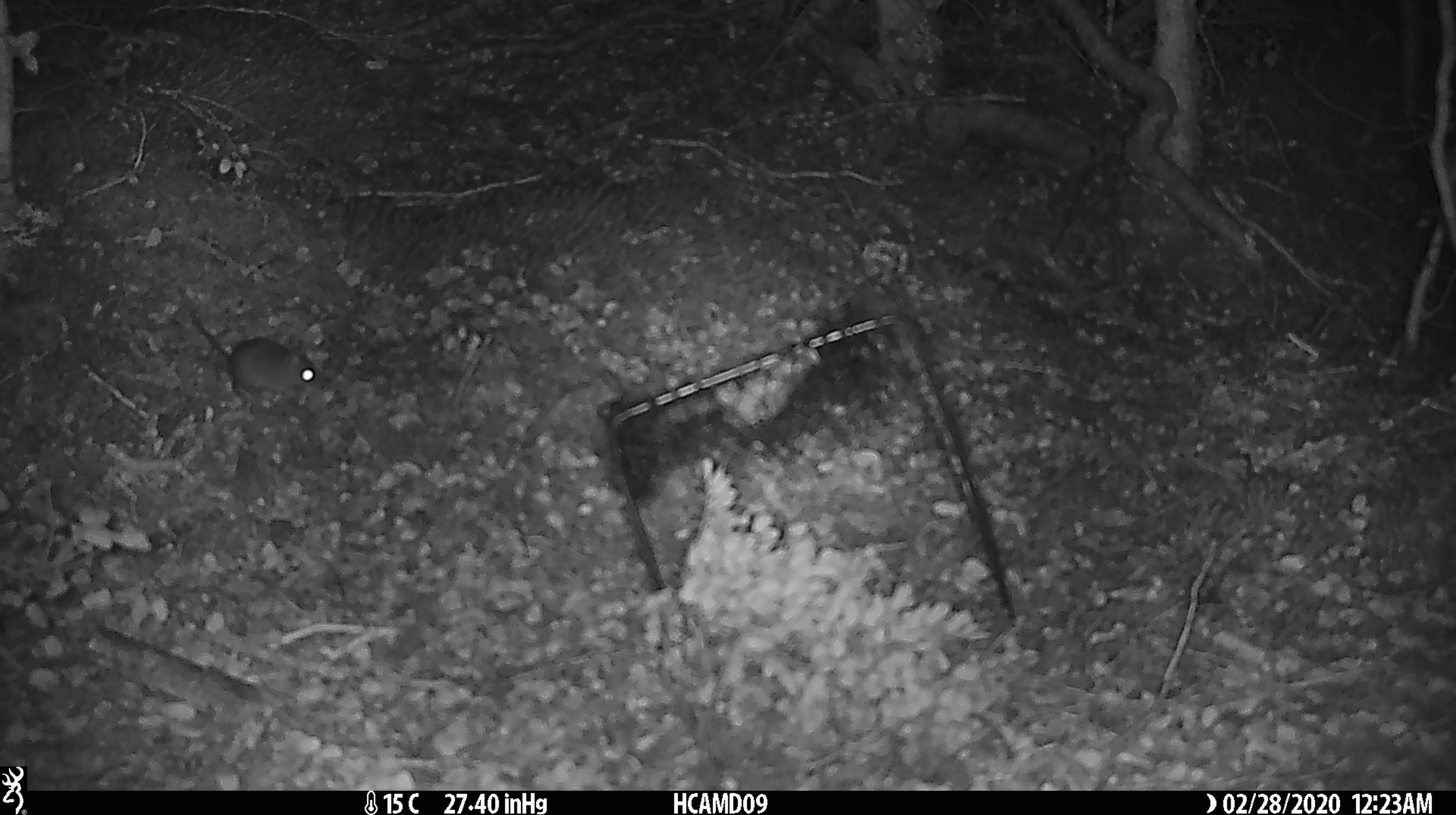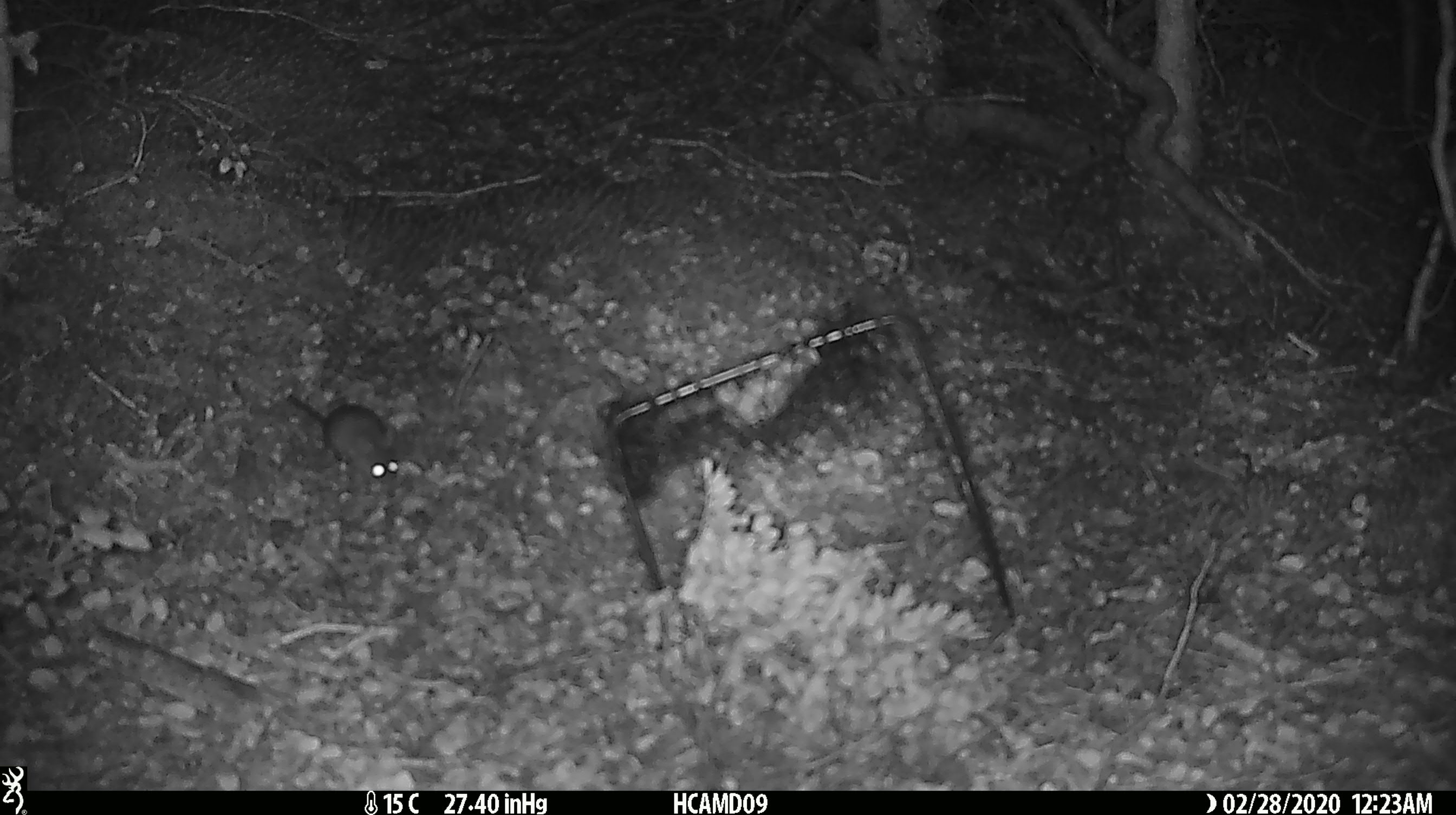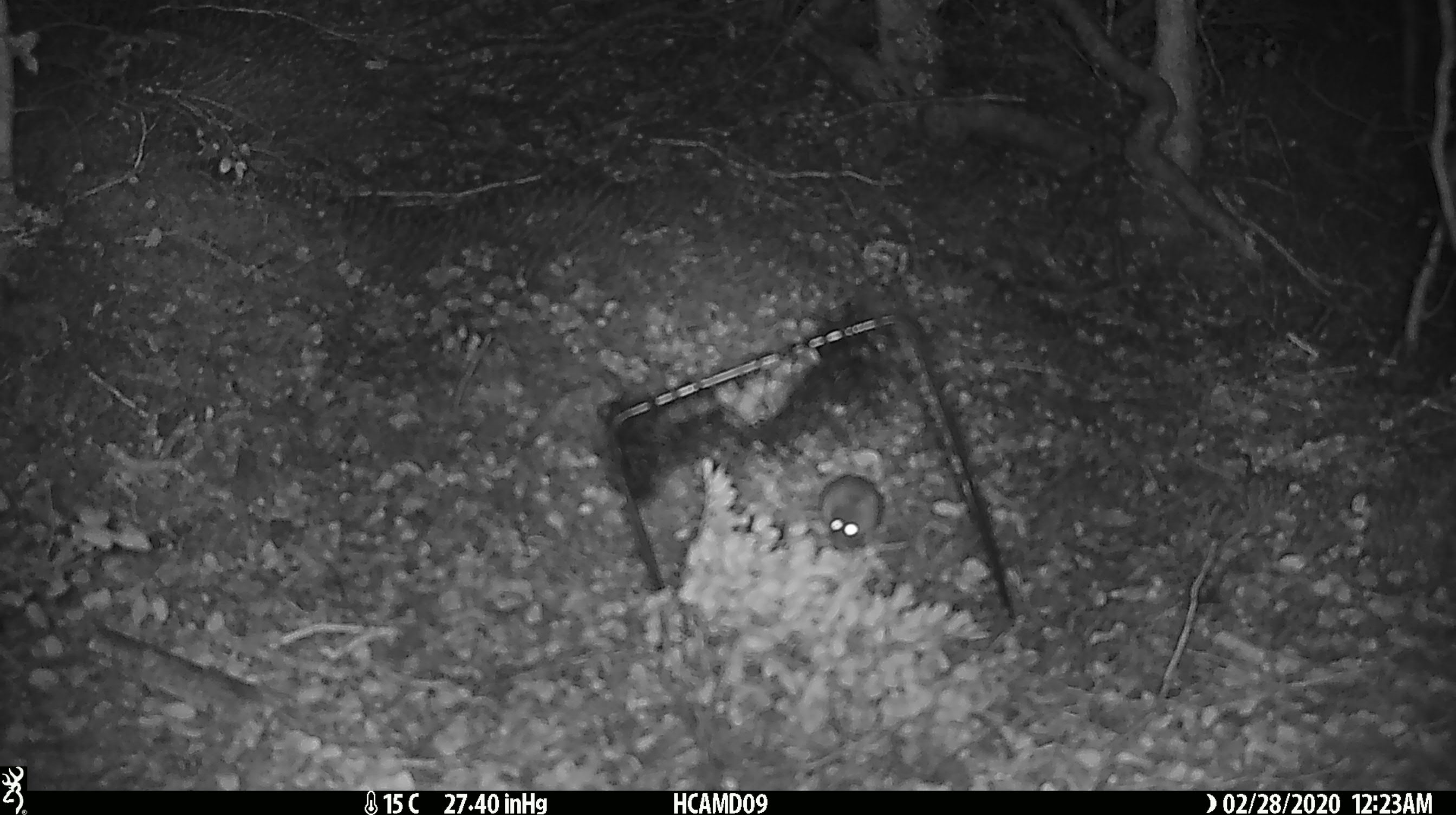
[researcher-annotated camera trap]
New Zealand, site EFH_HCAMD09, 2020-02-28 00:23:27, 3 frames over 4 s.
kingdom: Animalia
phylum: Chordata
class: Mammalia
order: Rodentia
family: Muridae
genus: Mus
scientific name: Mus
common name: mouse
Mouse (Mus).